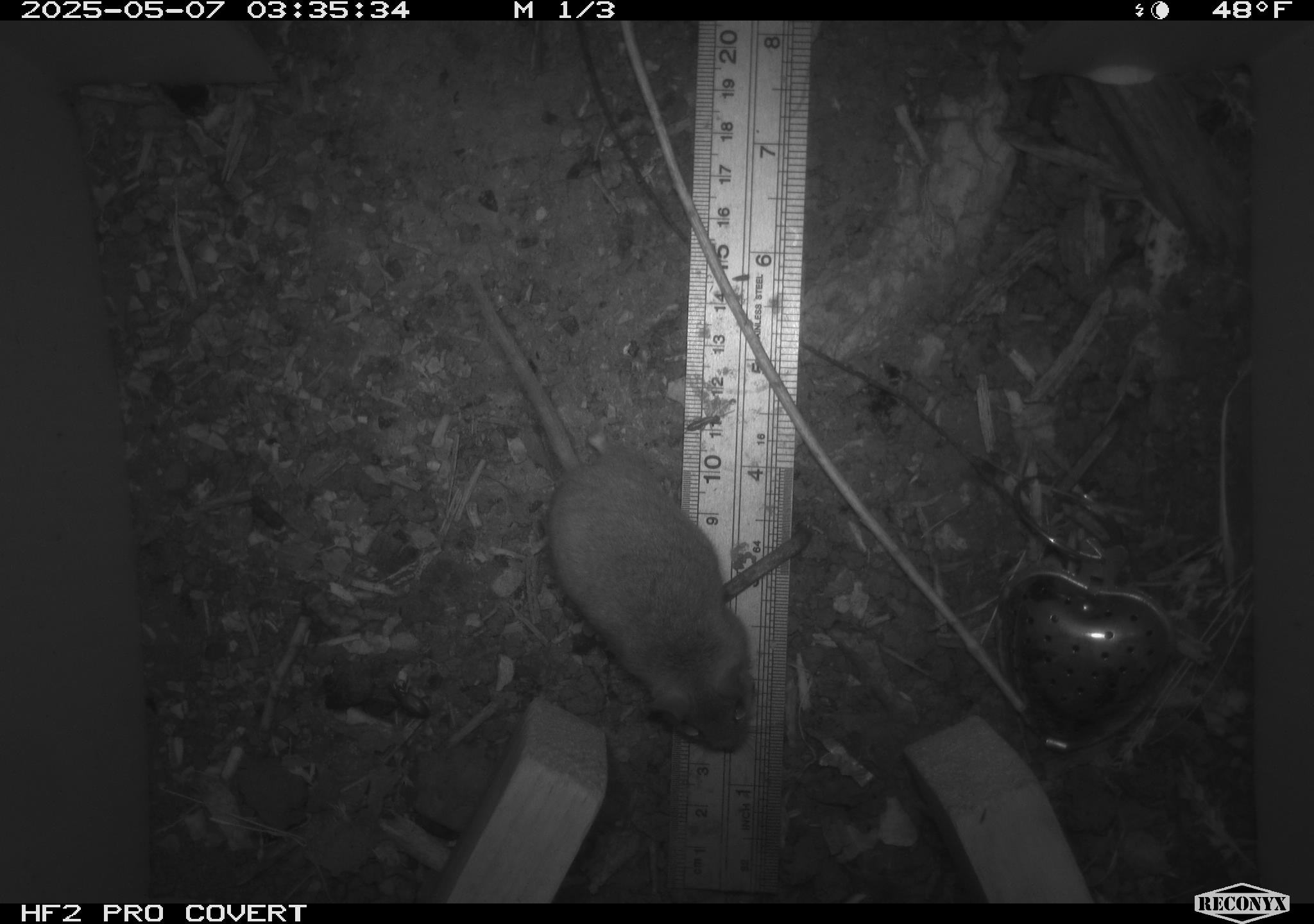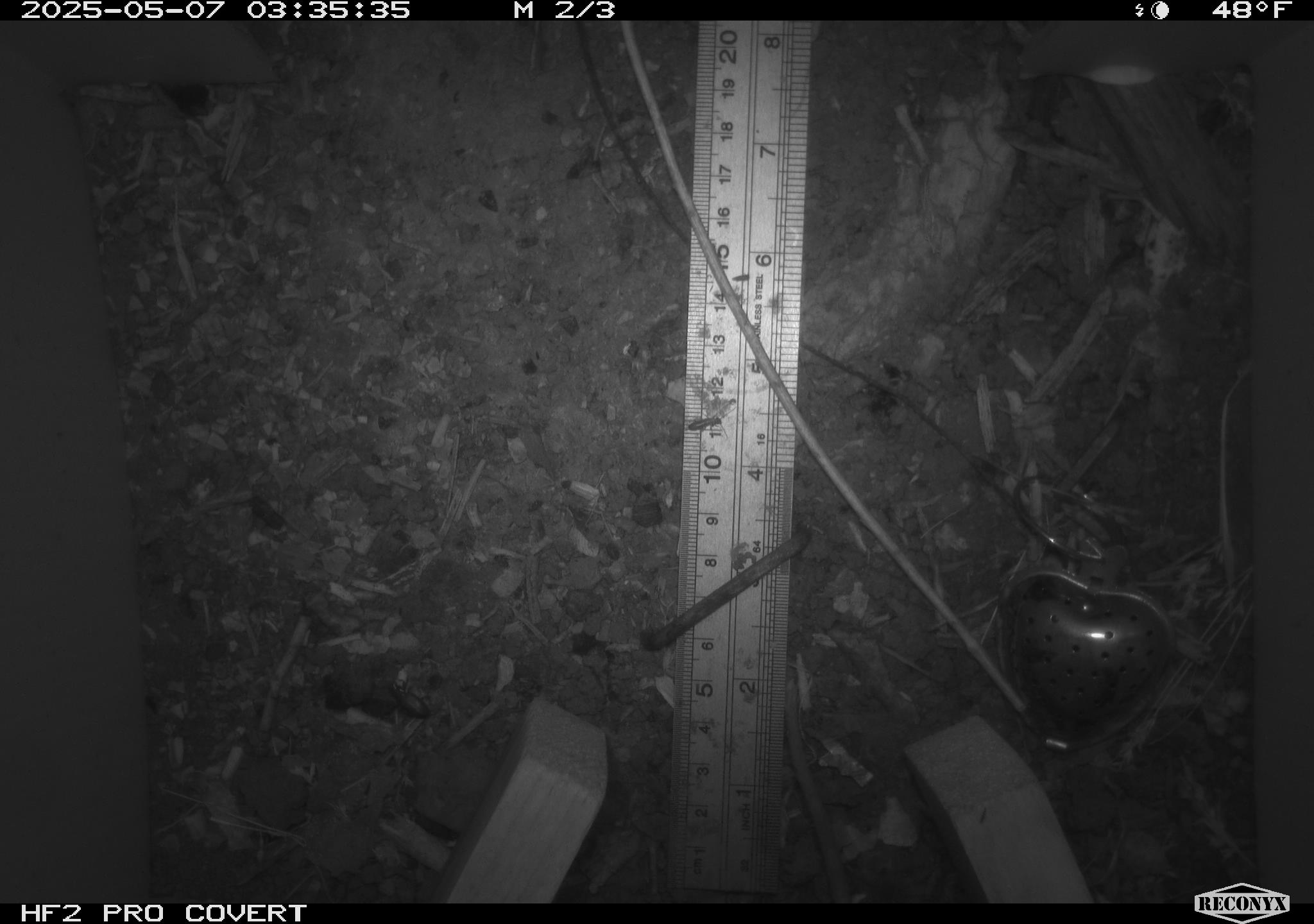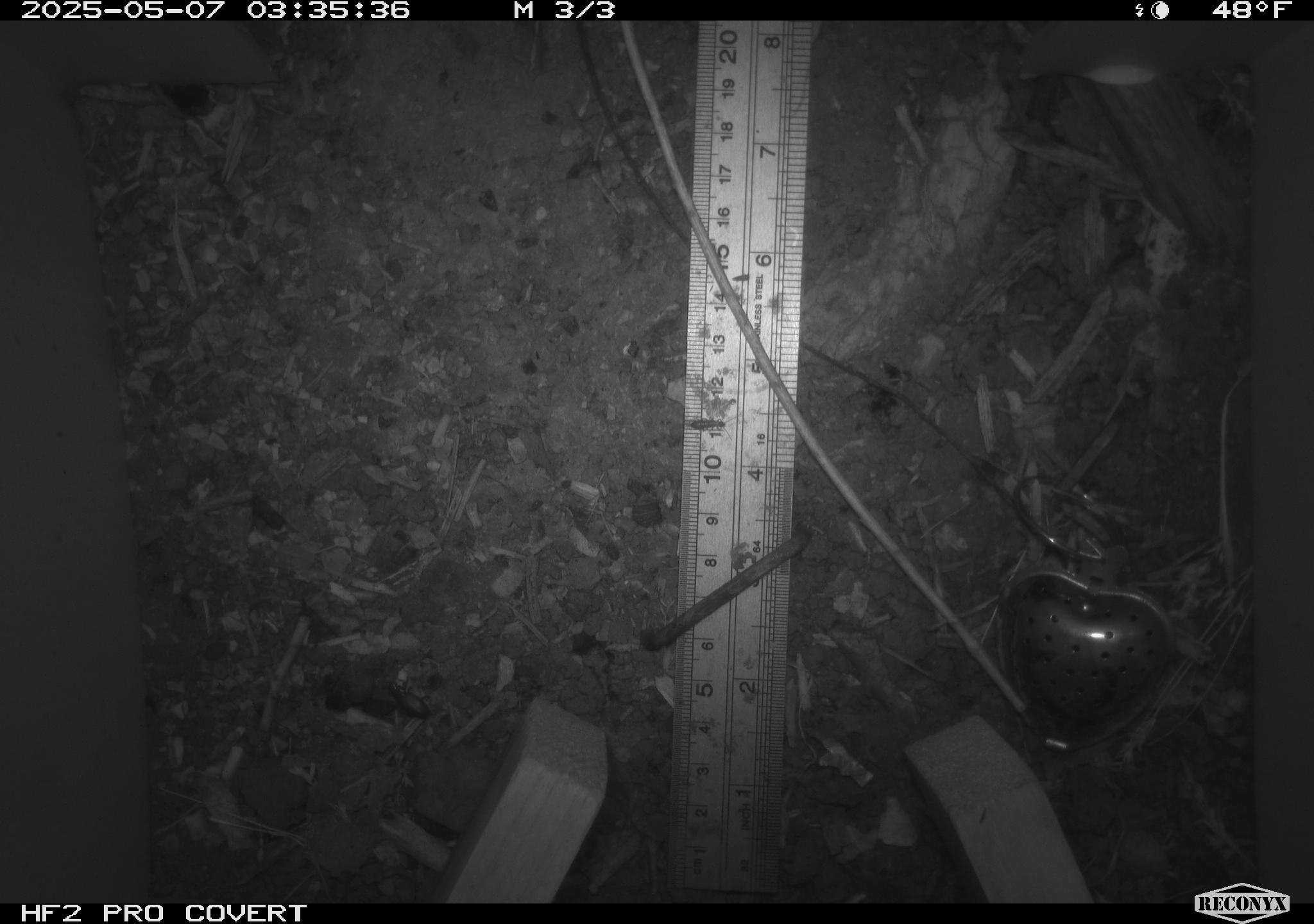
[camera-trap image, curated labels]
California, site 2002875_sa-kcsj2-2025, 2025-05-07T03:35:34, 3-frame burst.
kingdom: Animalia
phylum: Chordata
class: Mammalia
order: Rodentia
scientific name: Rodentia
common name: rodent